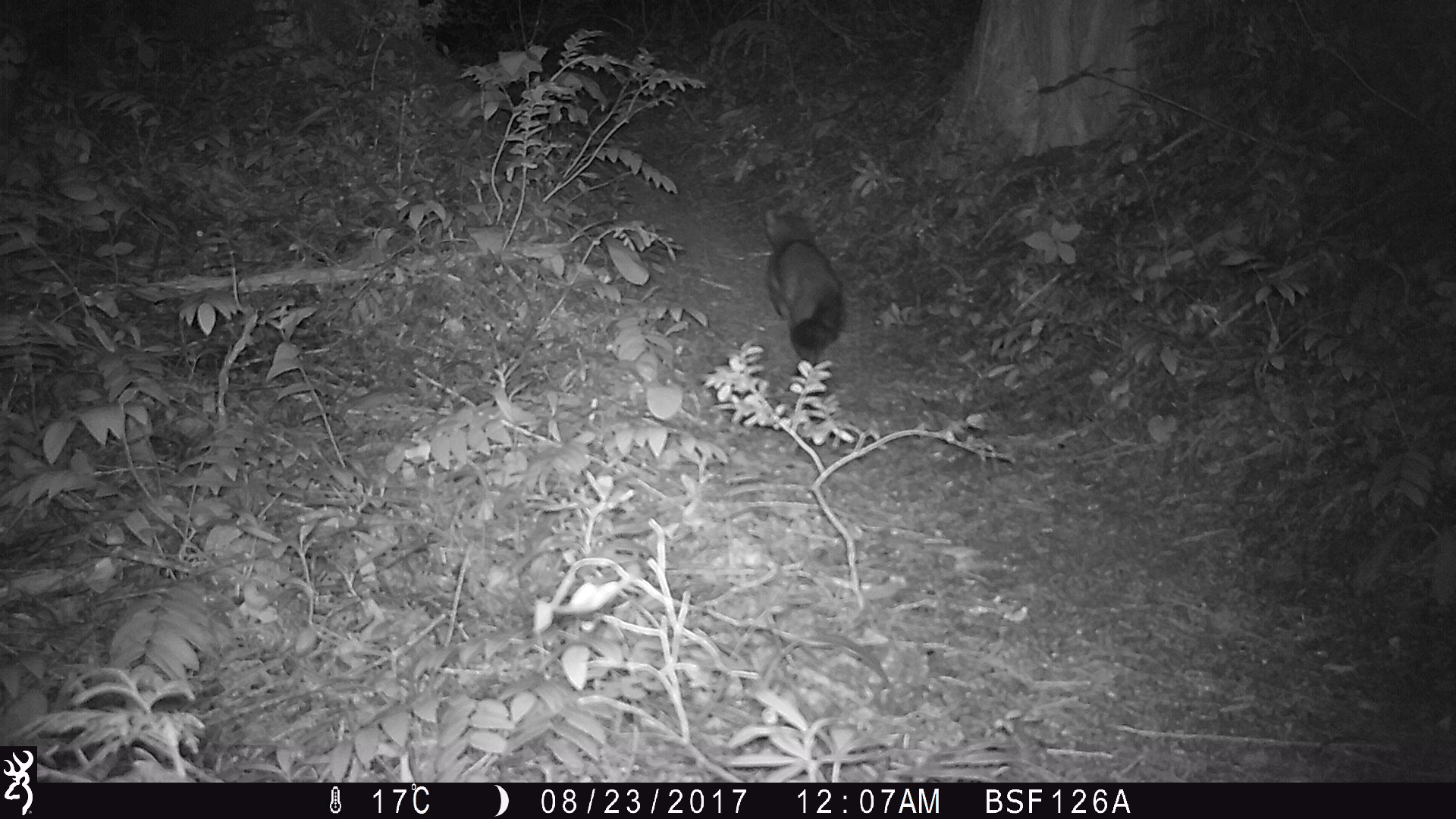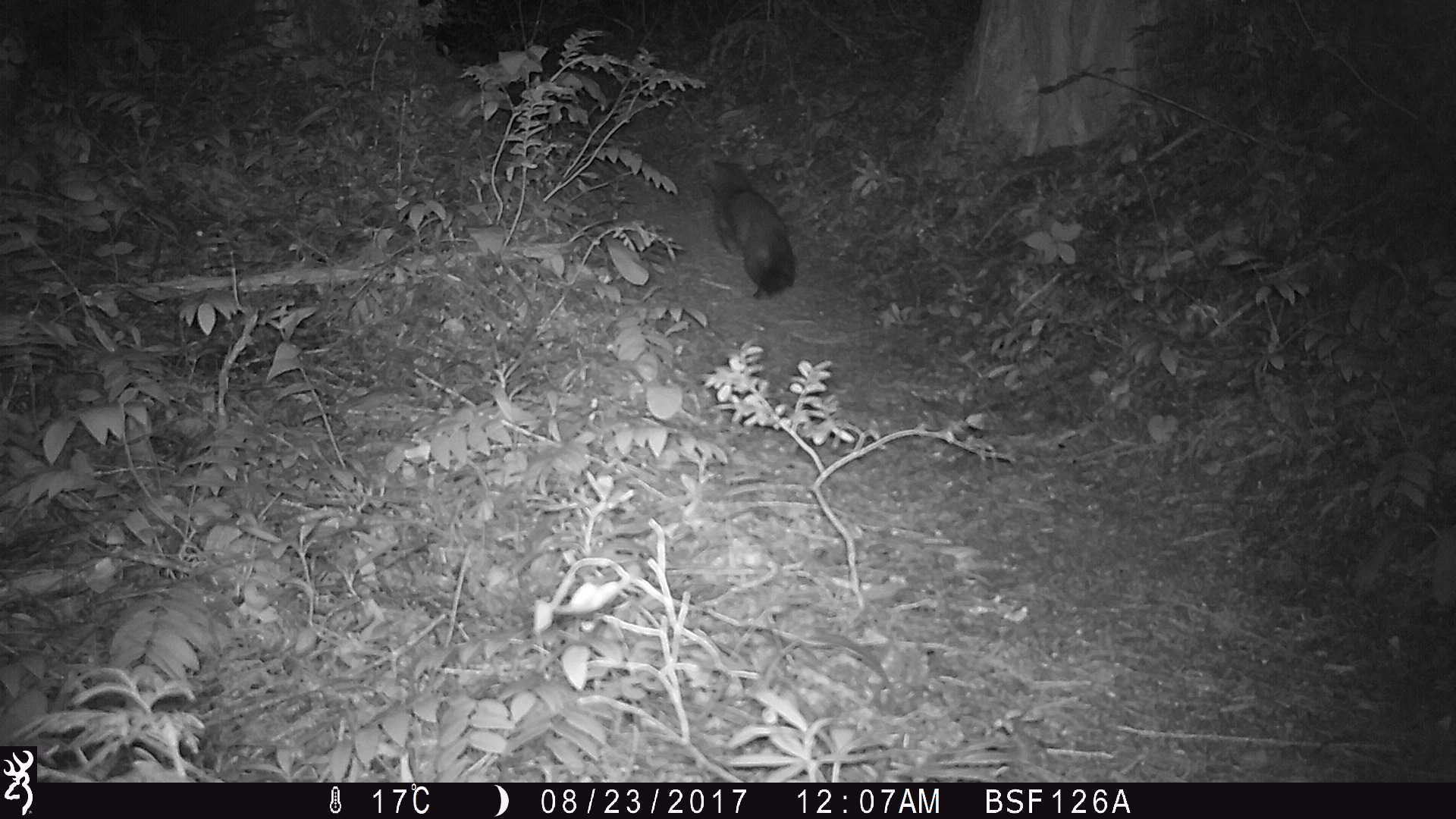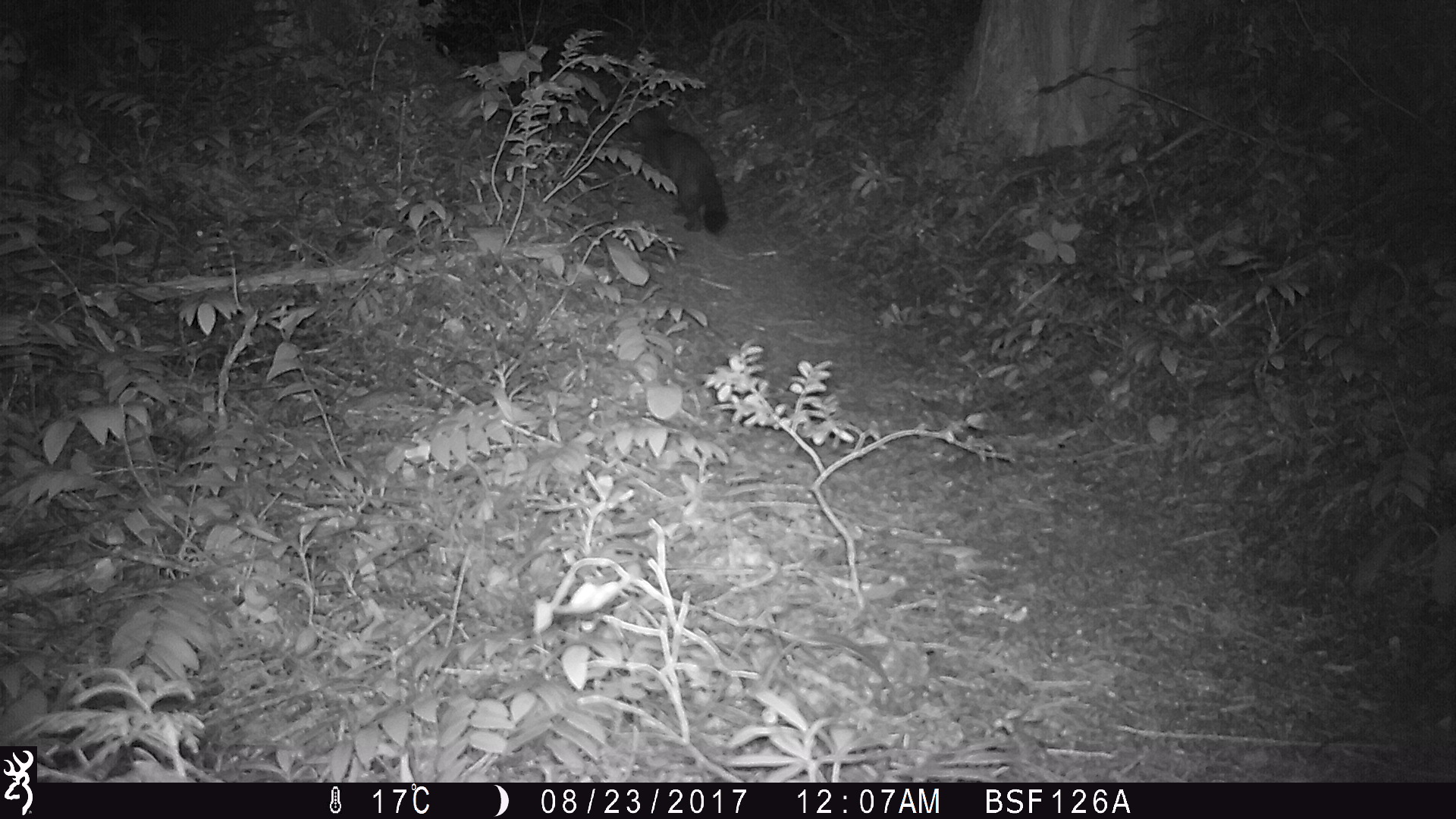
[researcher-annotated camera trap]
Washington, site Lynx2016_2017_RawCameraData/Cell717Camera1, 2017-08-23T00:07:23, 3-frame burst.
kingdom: Animalia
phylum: Chordata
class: Mammalia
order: Carnivora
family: Mustelidae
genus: Martes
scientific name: Martes americana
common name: american marten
Martes americana (american marten). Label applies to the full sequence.